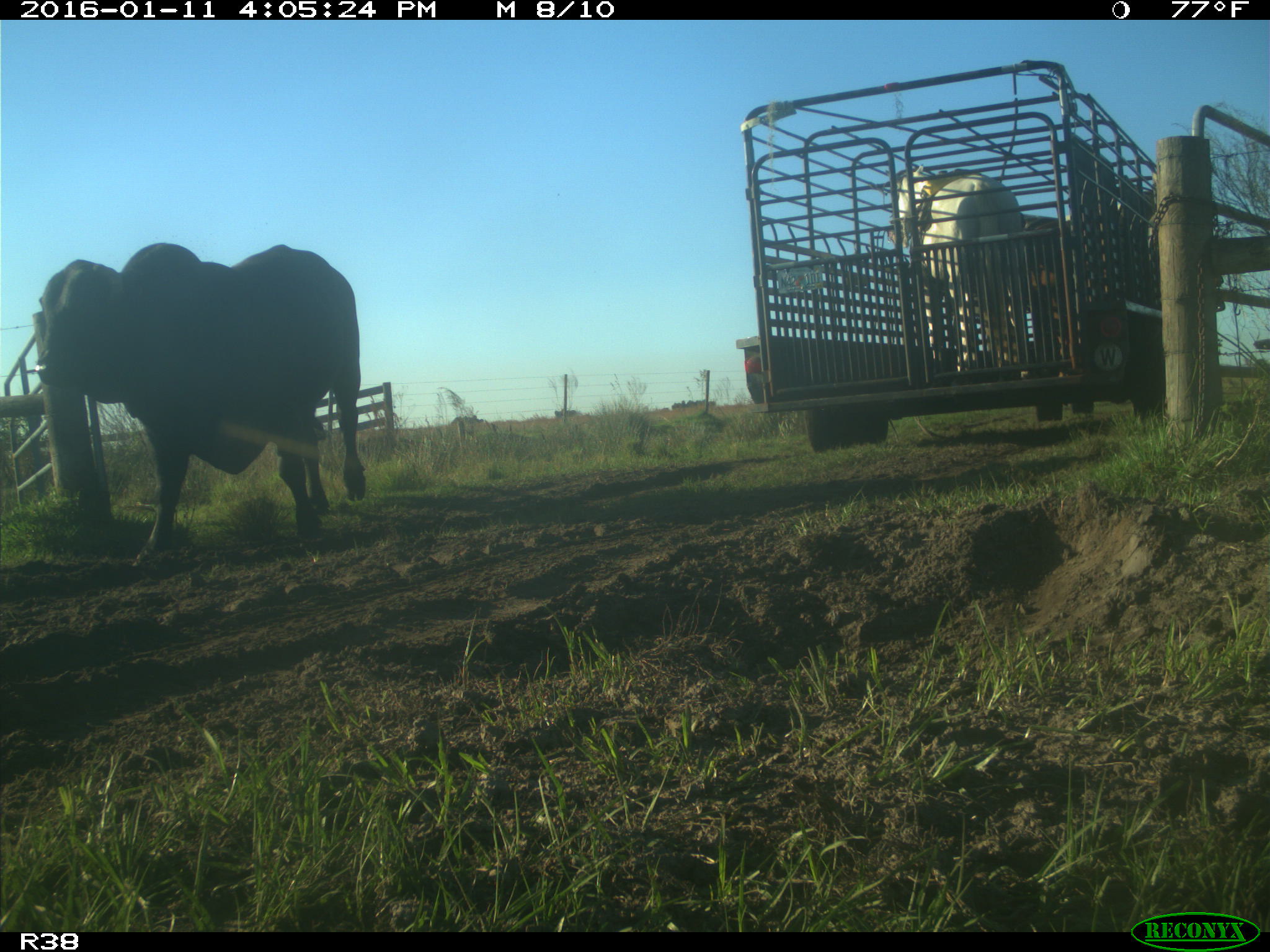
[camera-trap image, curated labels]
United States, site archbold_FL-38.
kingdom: Animalia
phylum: Chordata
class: Mammalia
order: Artiodactyla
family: Bovidae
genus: Bos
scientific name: Bos taurus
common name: domestic cow